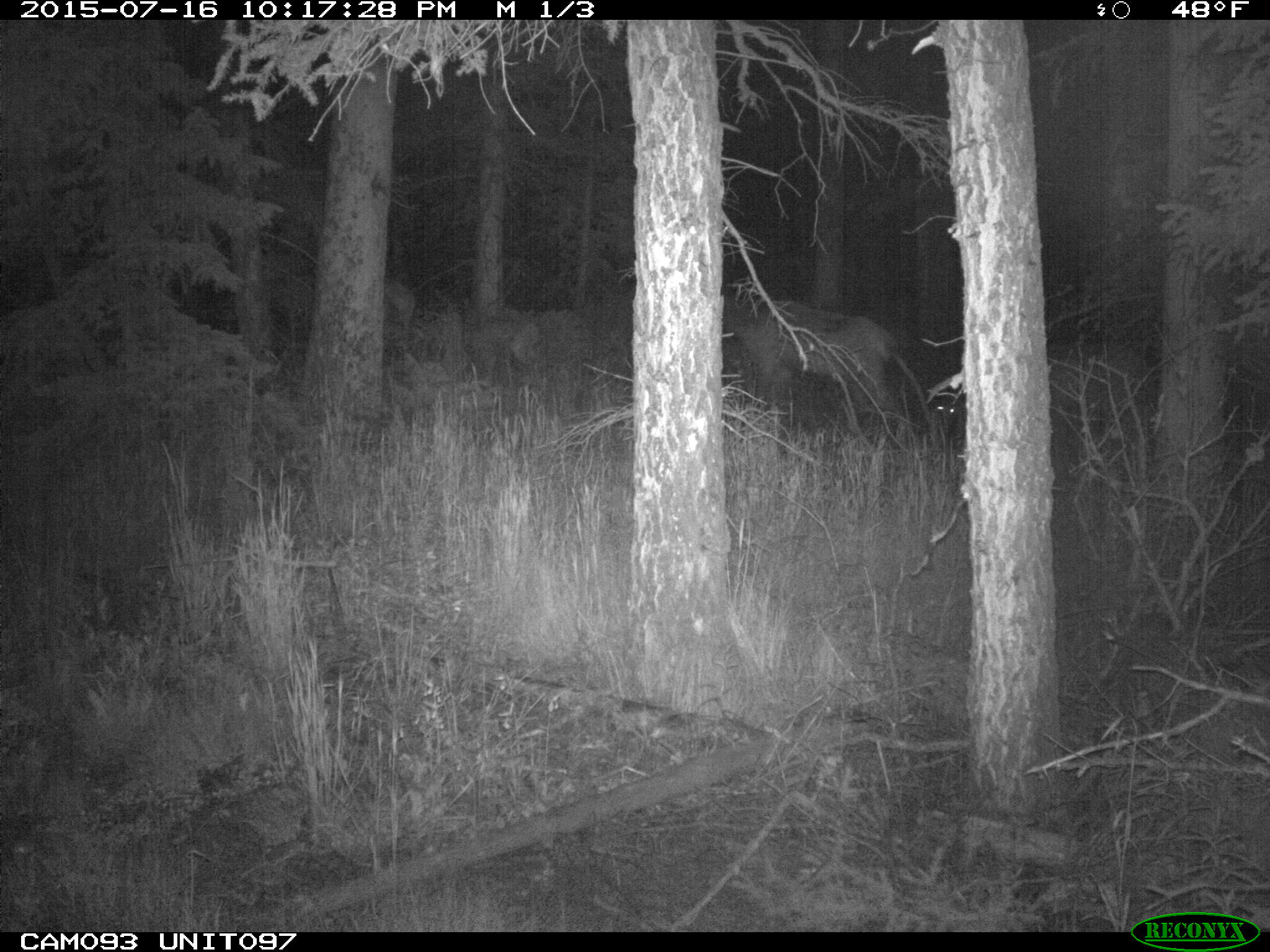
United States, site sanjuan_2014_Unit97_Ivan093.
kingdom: Animalia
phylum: Chordata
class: Mammalia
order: Artiodactyla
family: Cervidae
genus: Cervus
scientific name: Cervus elaphus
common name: red deer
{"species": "Cervus elaphus (red deer)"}